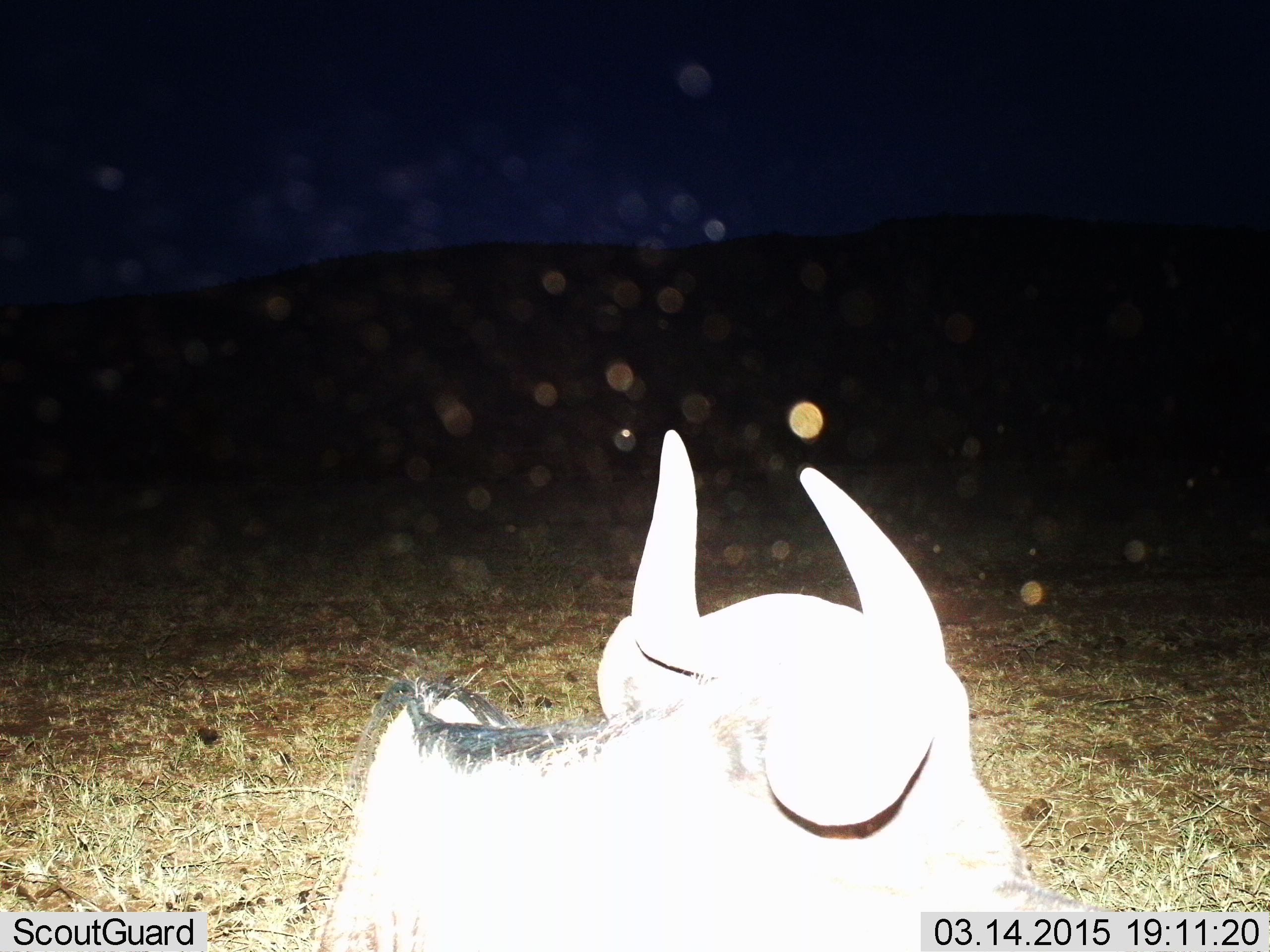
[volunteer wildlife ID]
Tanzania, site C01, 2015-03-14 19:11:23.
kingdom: Animalia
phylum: Chordata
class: Mammalia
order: Artiodactyla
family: Bovidae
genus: Connochaetes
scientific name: Connochaetes taurinus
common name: blue wildebeest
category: wildebeest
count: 1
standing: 10%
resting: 90%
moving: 0%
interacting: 0%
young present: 10%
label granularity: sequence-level